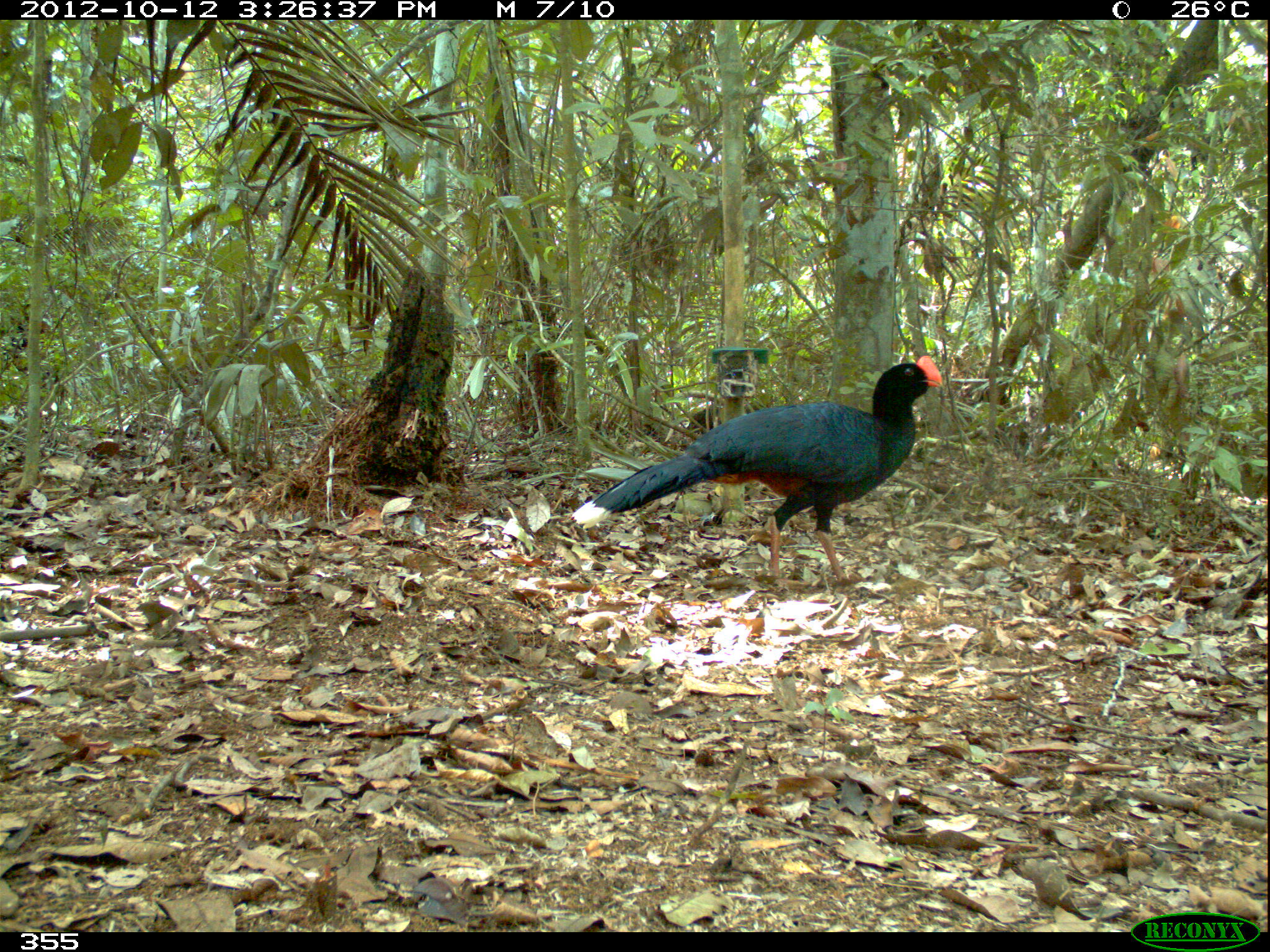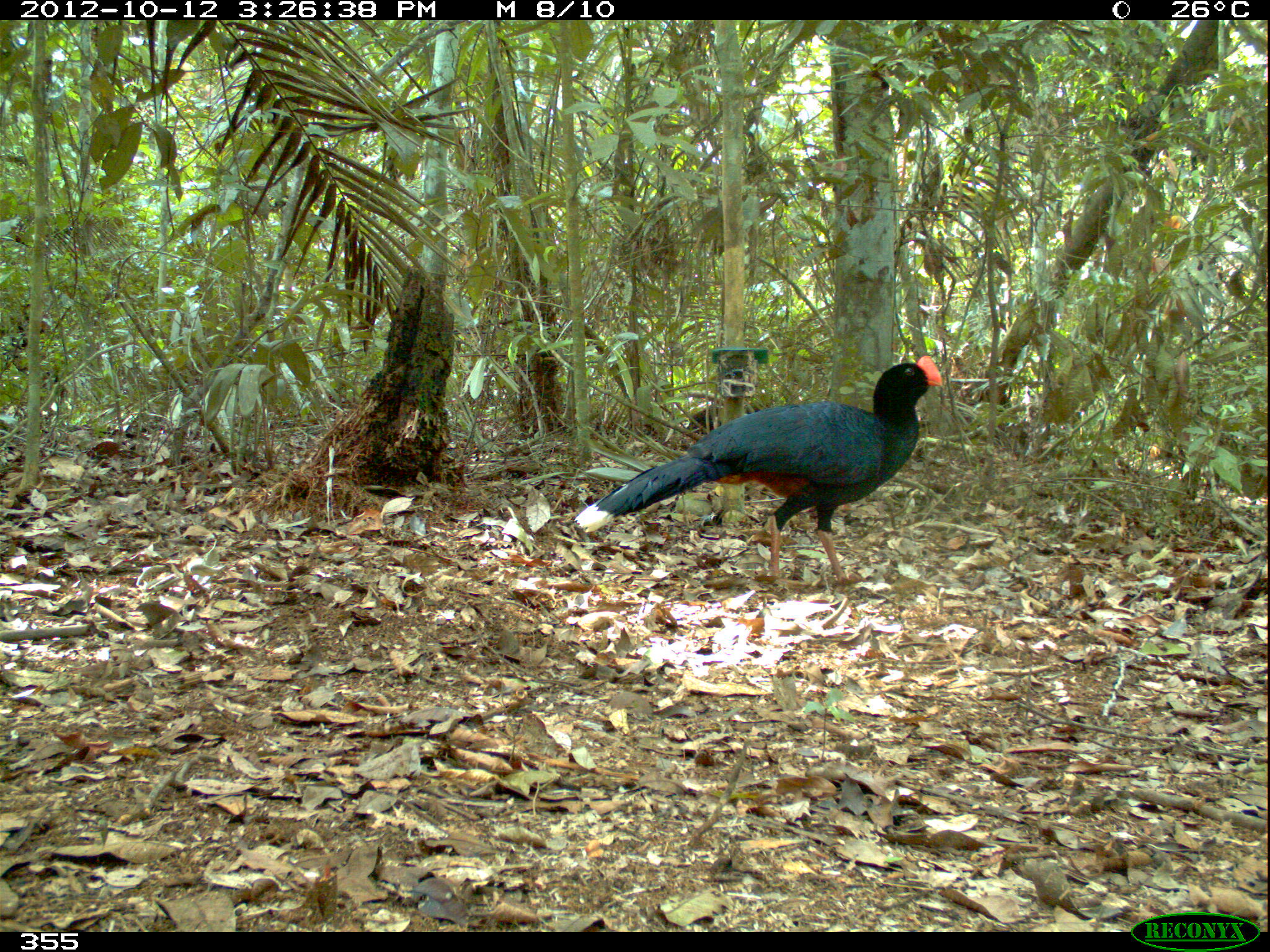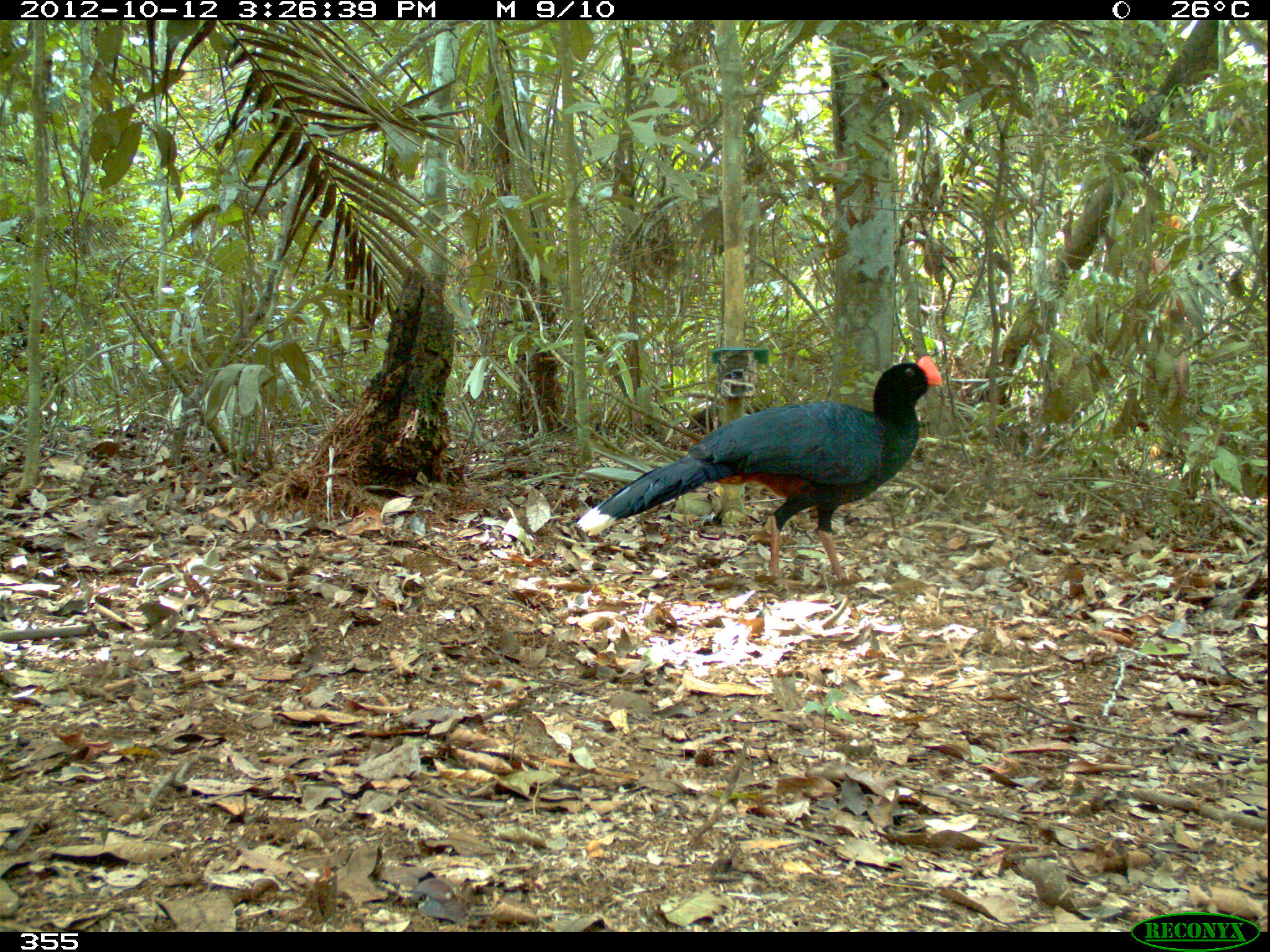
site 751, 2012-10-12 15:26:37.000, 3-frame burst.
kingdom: Animalia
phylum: Chordata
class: Aves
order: Galliformes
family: Cracidae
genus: Mitu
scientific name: Mitu tuberosum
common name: razor-billed curassow